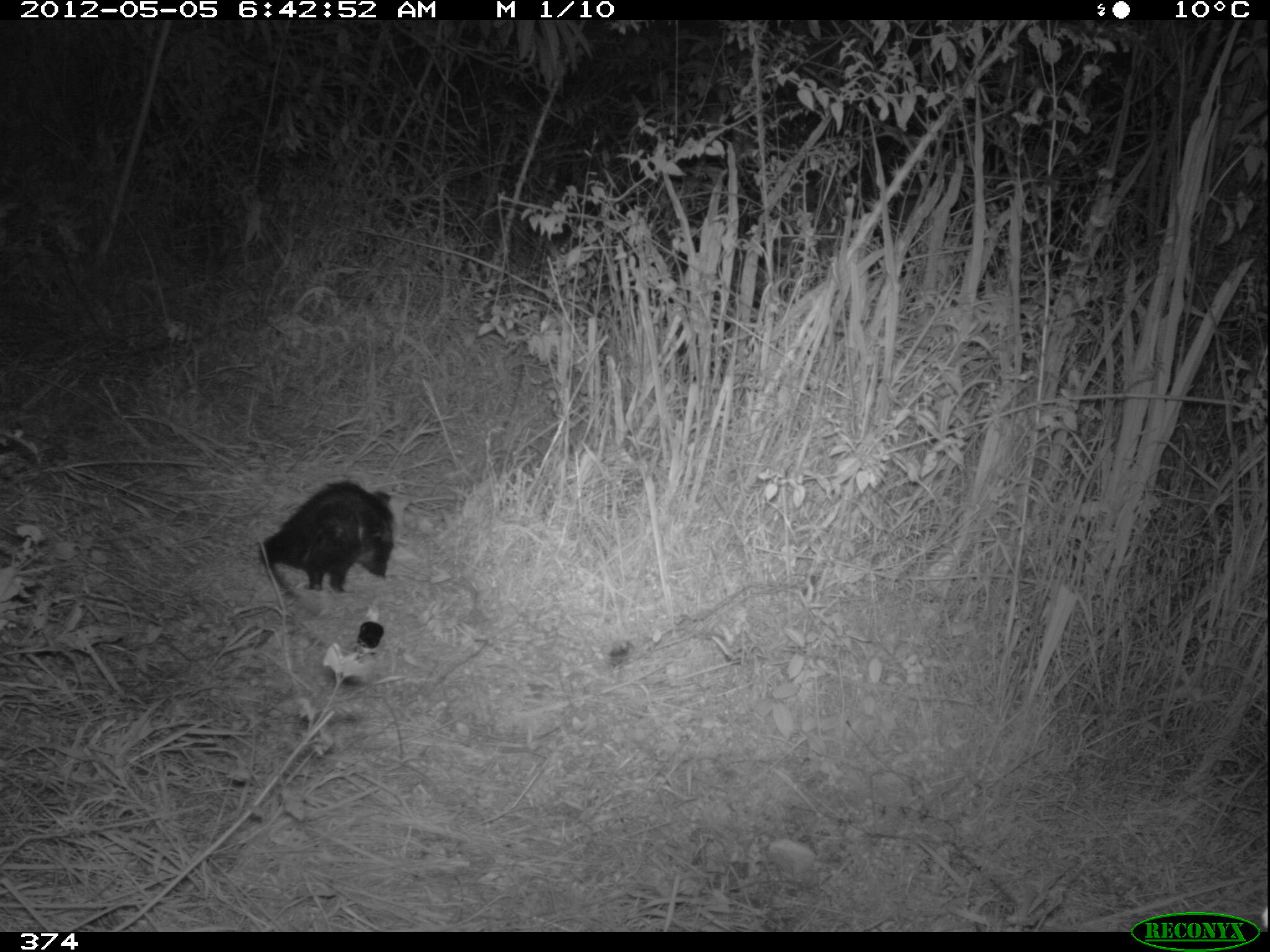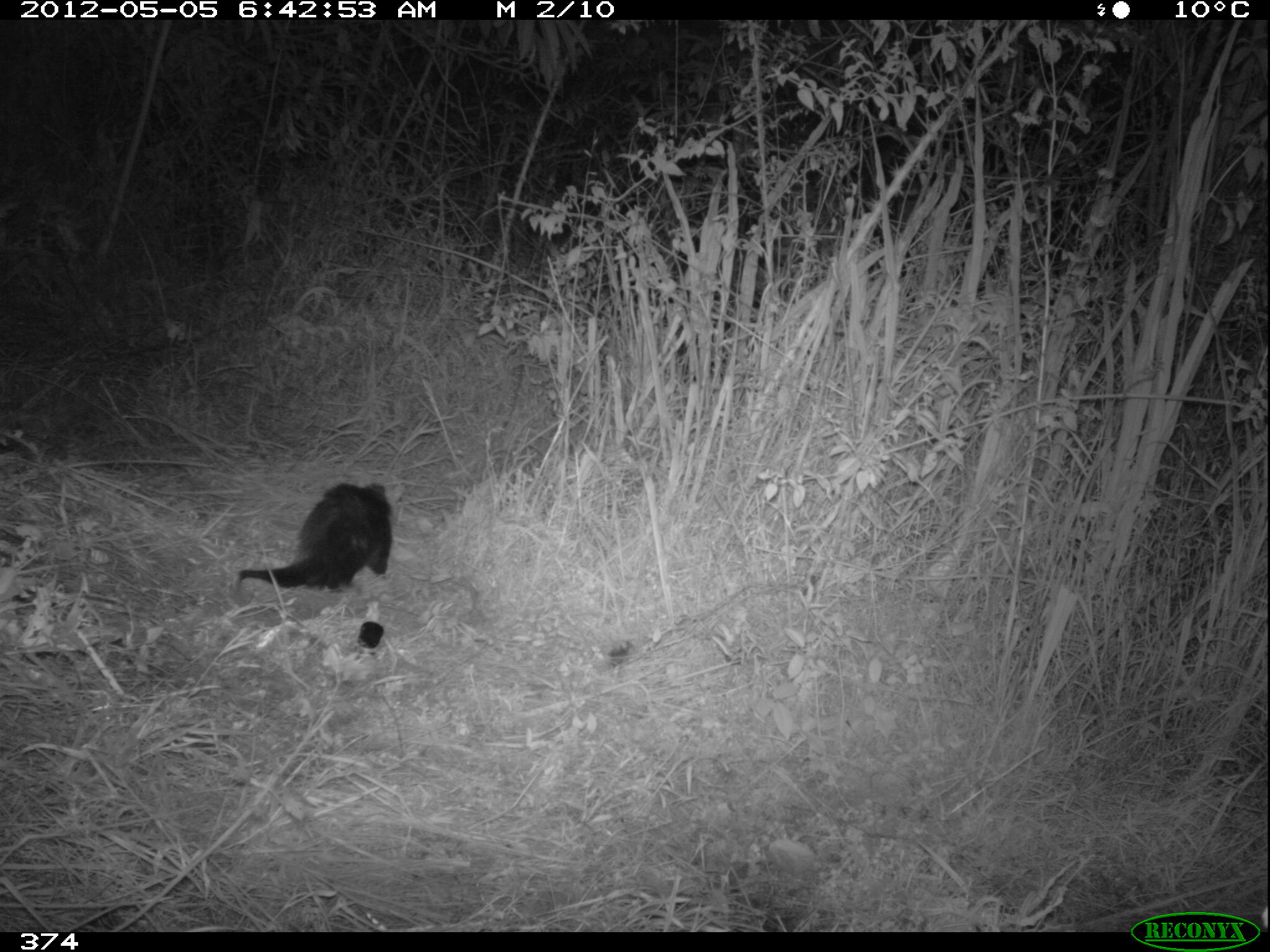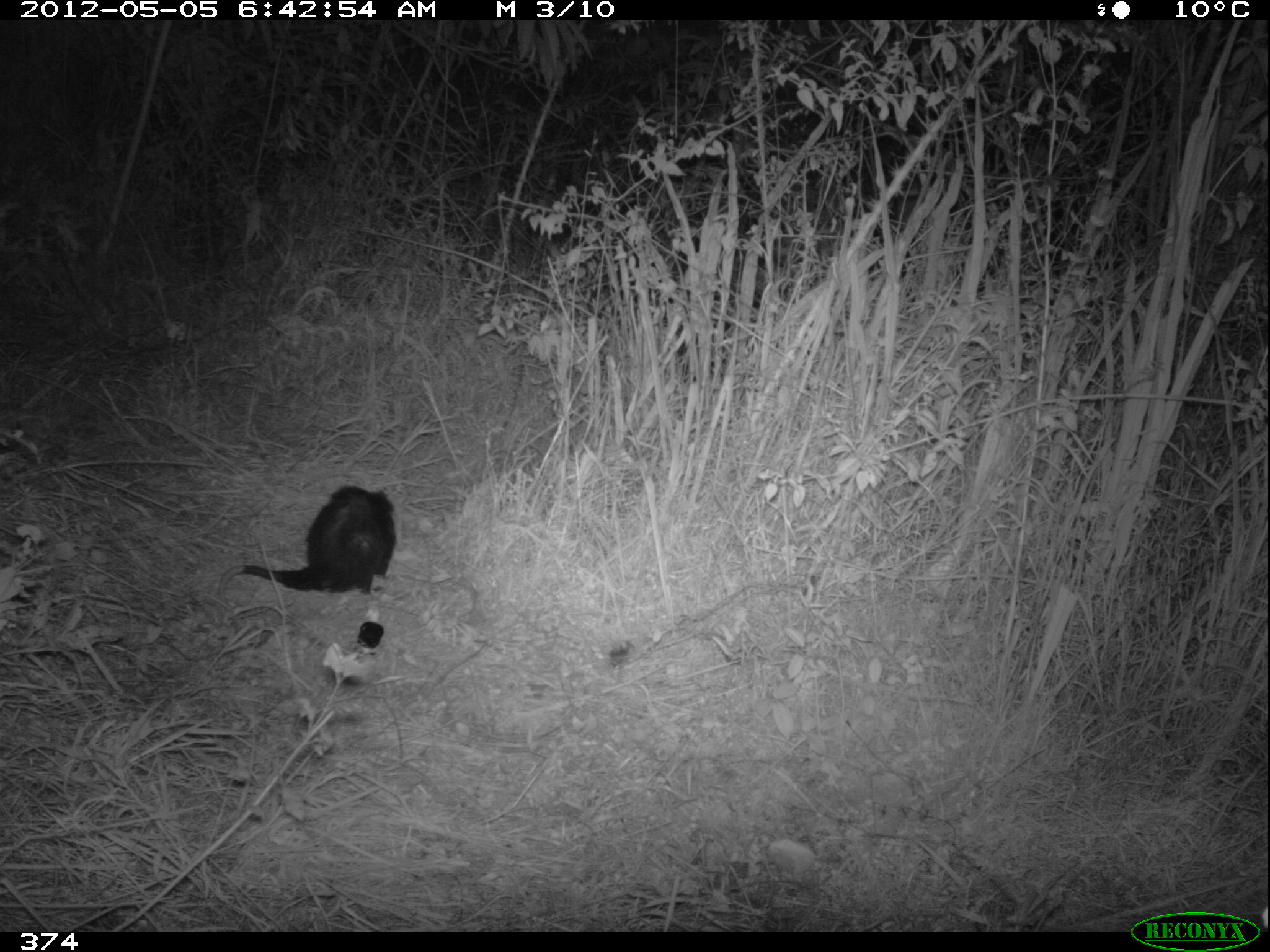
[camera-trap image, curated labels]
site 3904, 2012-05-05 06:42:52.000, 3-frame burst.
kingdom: Animalia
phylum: Chordata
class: Mammalia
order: Didelphimorphia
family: Didelphidae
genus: Didelphis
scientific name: Didelphis pernigra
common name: andean white-eared opossum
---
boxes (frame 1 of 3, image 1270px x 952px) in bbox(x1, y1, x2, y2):
didelphis pernigra: bbox(258, 480, 395, 598)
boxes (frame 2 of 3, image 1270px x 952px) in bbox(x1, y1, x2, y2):
didelphis pernigra: bbox(230, 479, 392, 593)